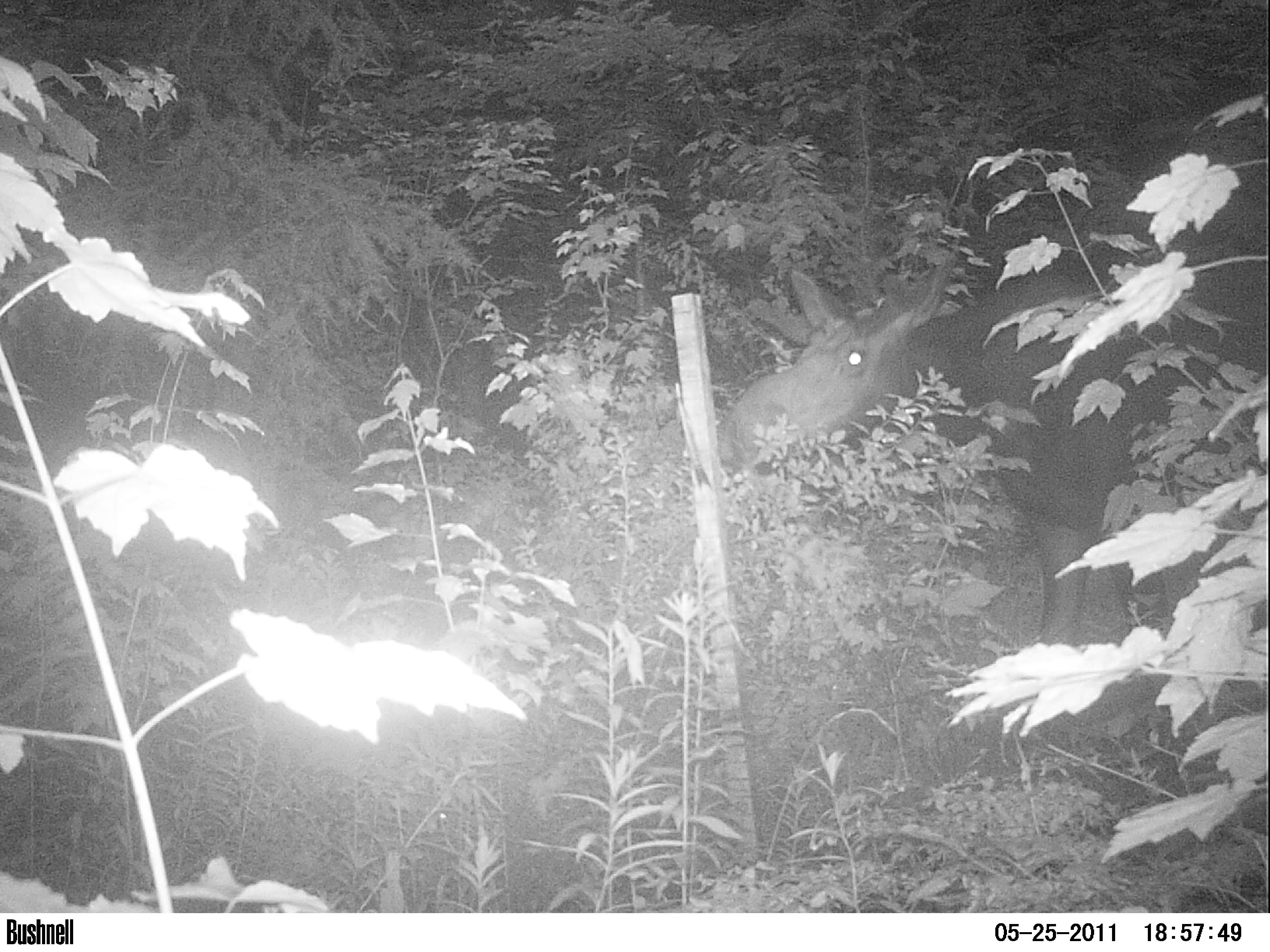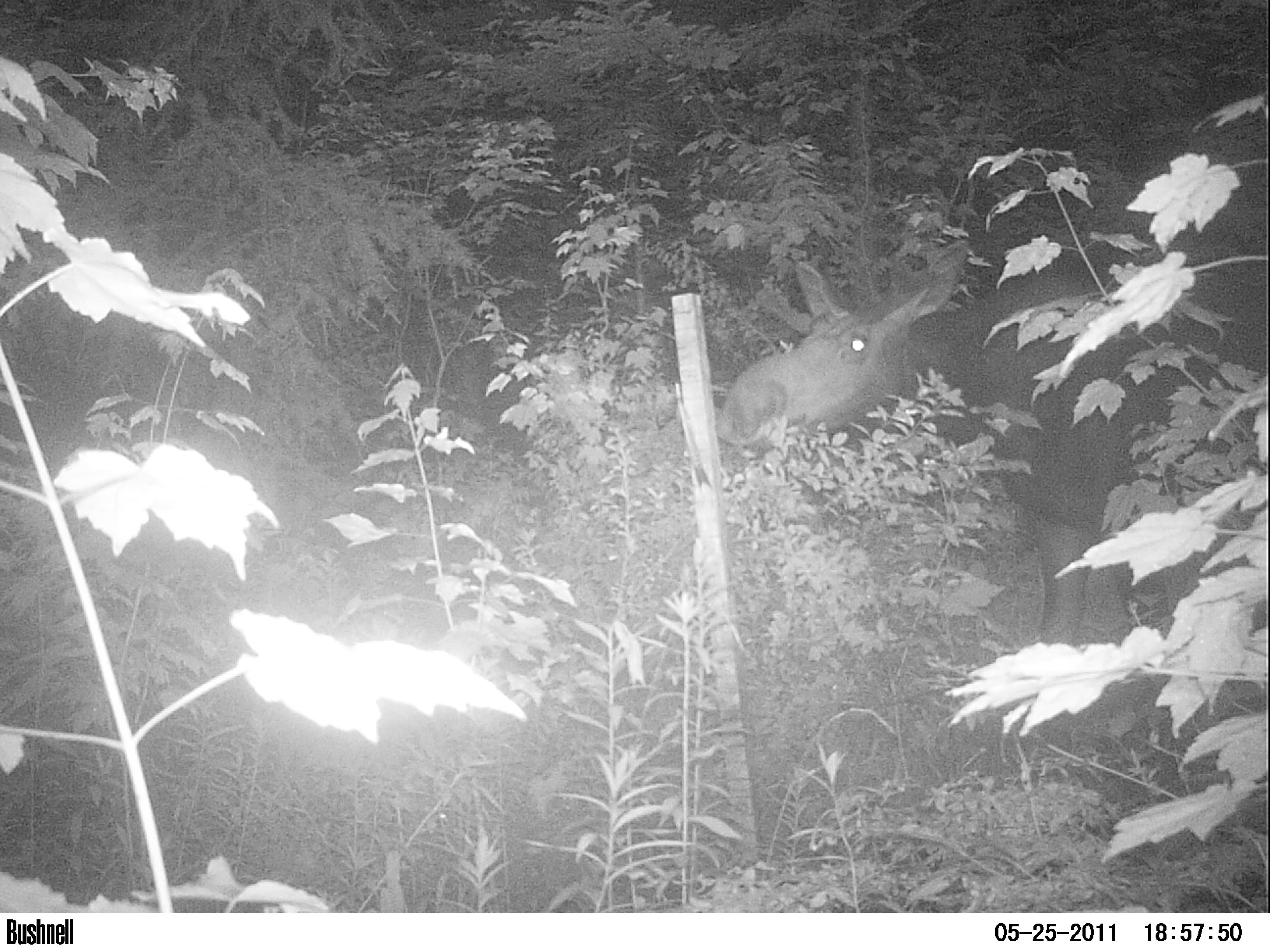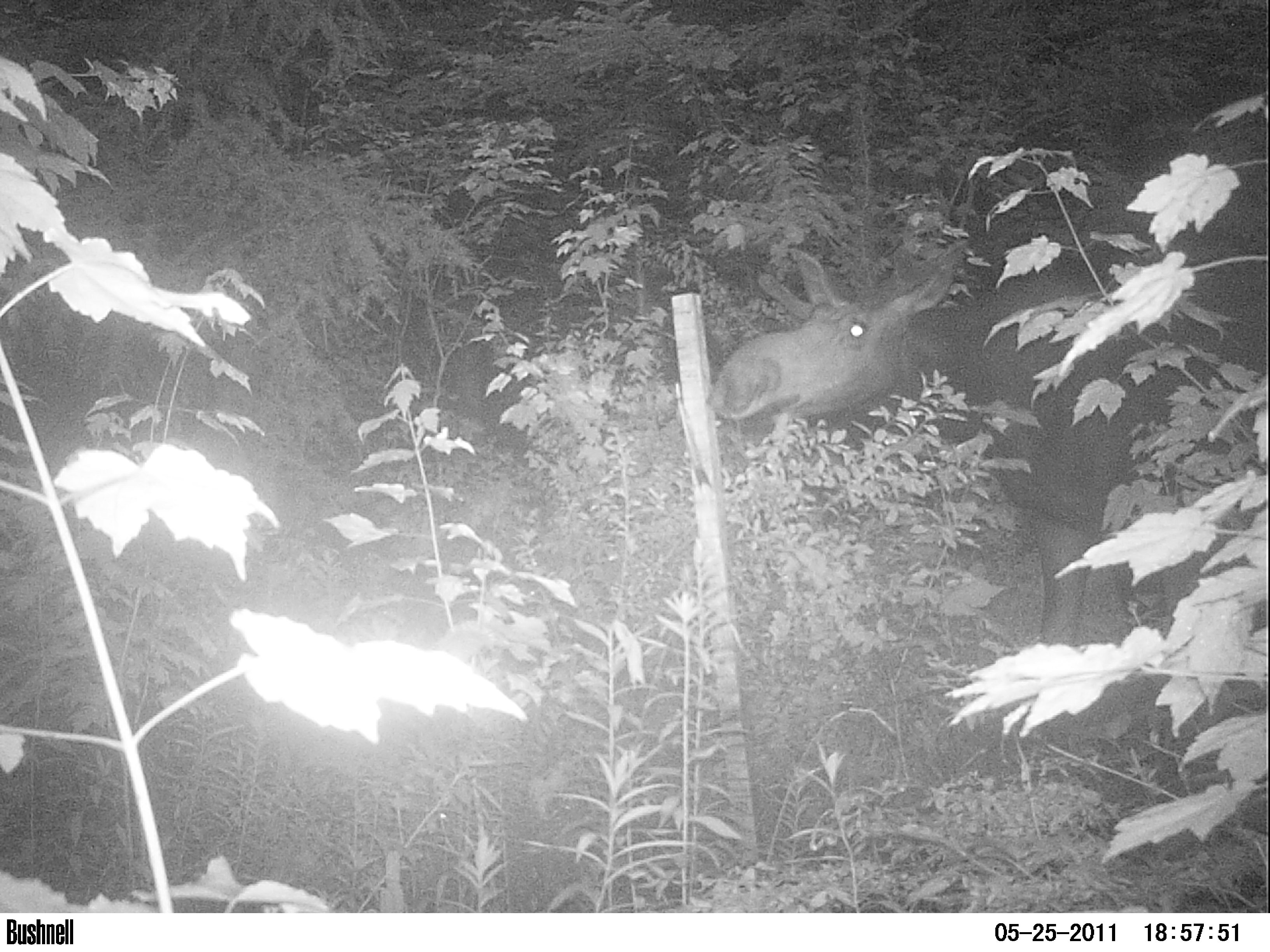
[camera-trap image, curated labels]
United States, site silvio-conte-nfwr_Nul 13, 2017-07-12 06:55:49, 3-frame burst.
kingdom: Animalia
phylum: Chordata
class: Mammalia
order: Artiodactyla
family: Cervidae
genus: Alces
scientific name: Alces alces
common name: moose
Moose (Alces alces).